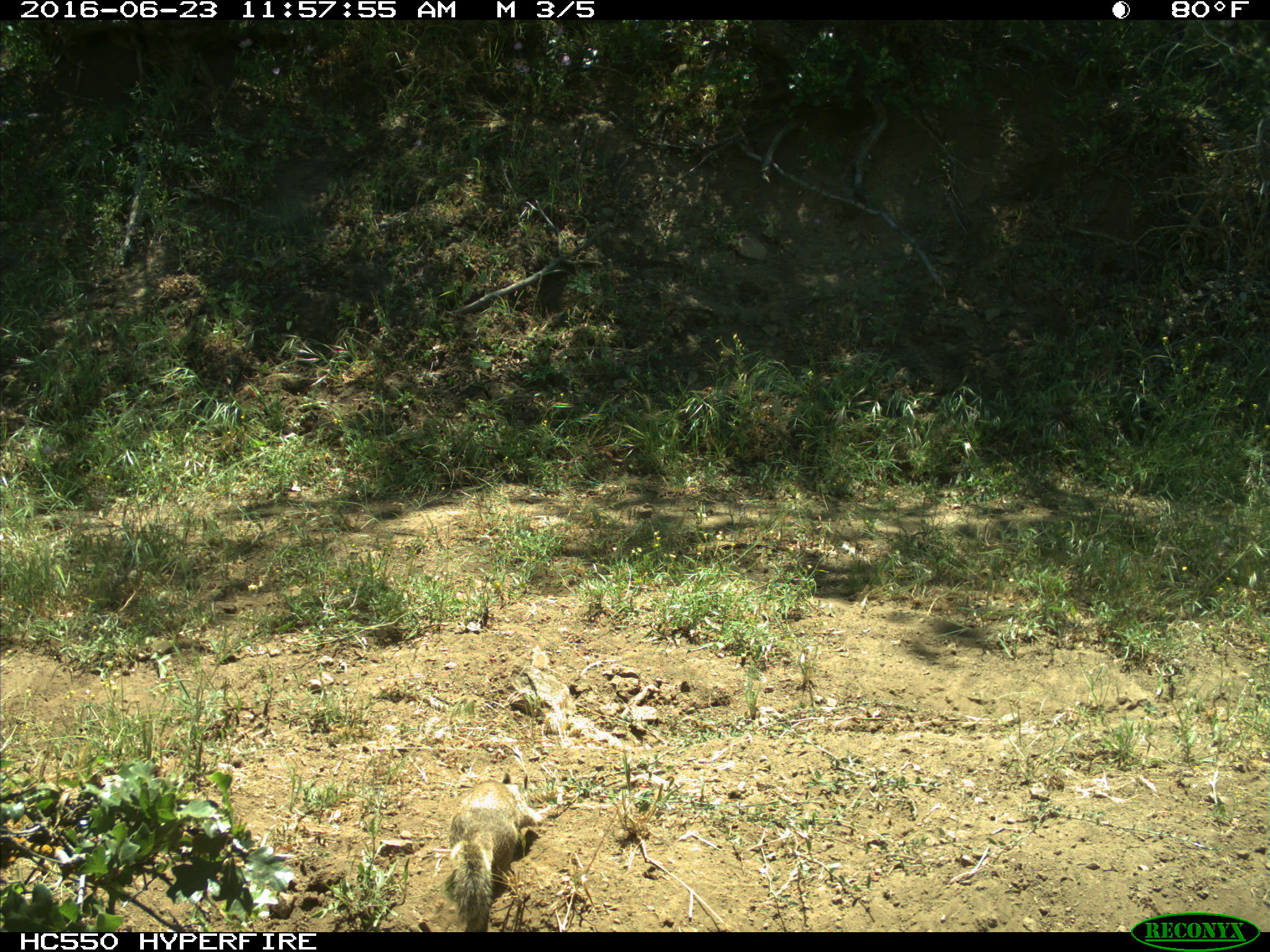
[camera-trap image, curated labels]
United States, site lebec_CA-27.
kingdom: Animalia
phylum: Chordata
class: Mammalia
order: Rodentia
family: Sciuridae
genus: Otospermophilus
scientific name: Otospermophilus beecheyi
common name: california ground squirrel